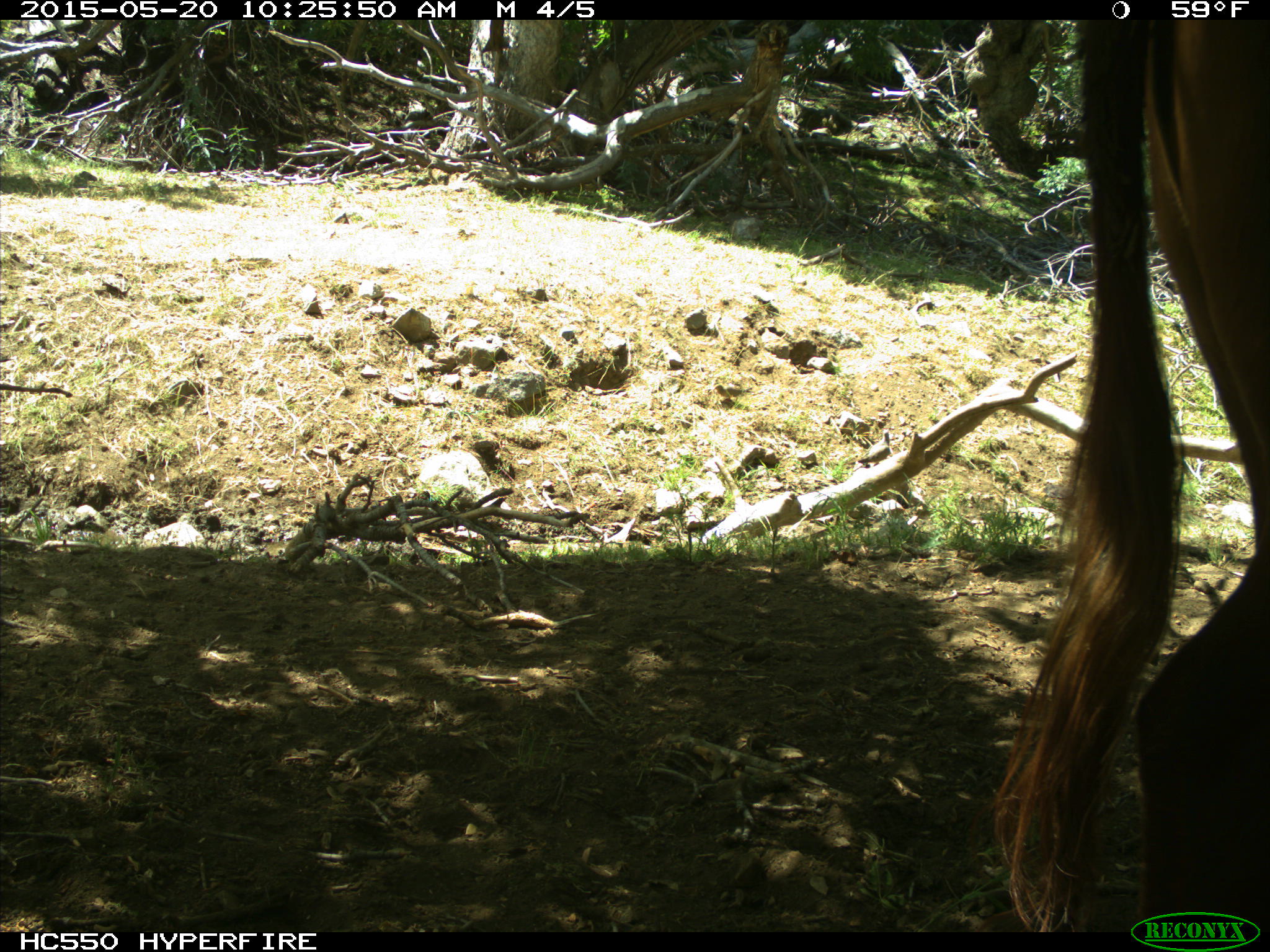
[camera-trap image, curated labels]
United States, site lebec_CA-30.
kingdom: Animalia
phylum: Chordata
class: Mammalia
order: Artiodactyla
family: Bovidae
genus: Bos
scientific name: Bos taurus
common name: domestic cow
Bos taurus (domestic cow).